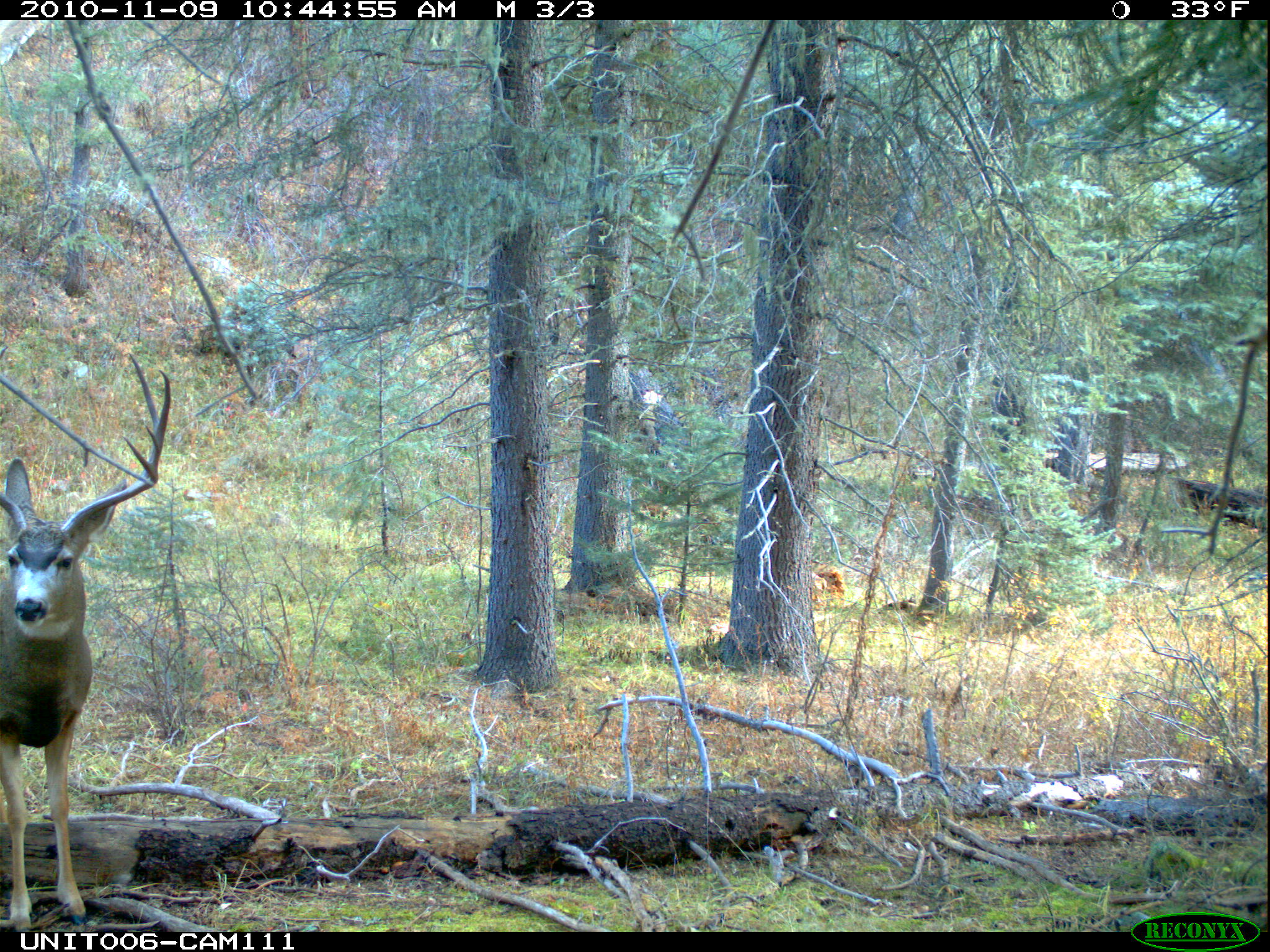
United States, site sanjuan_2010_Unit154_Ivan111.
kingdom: Animalia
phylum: Chordata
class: Mammalia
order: Artiodactyla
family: Cervidae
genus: Odocoileus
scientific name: Odocoileus hemionus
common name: mule deer